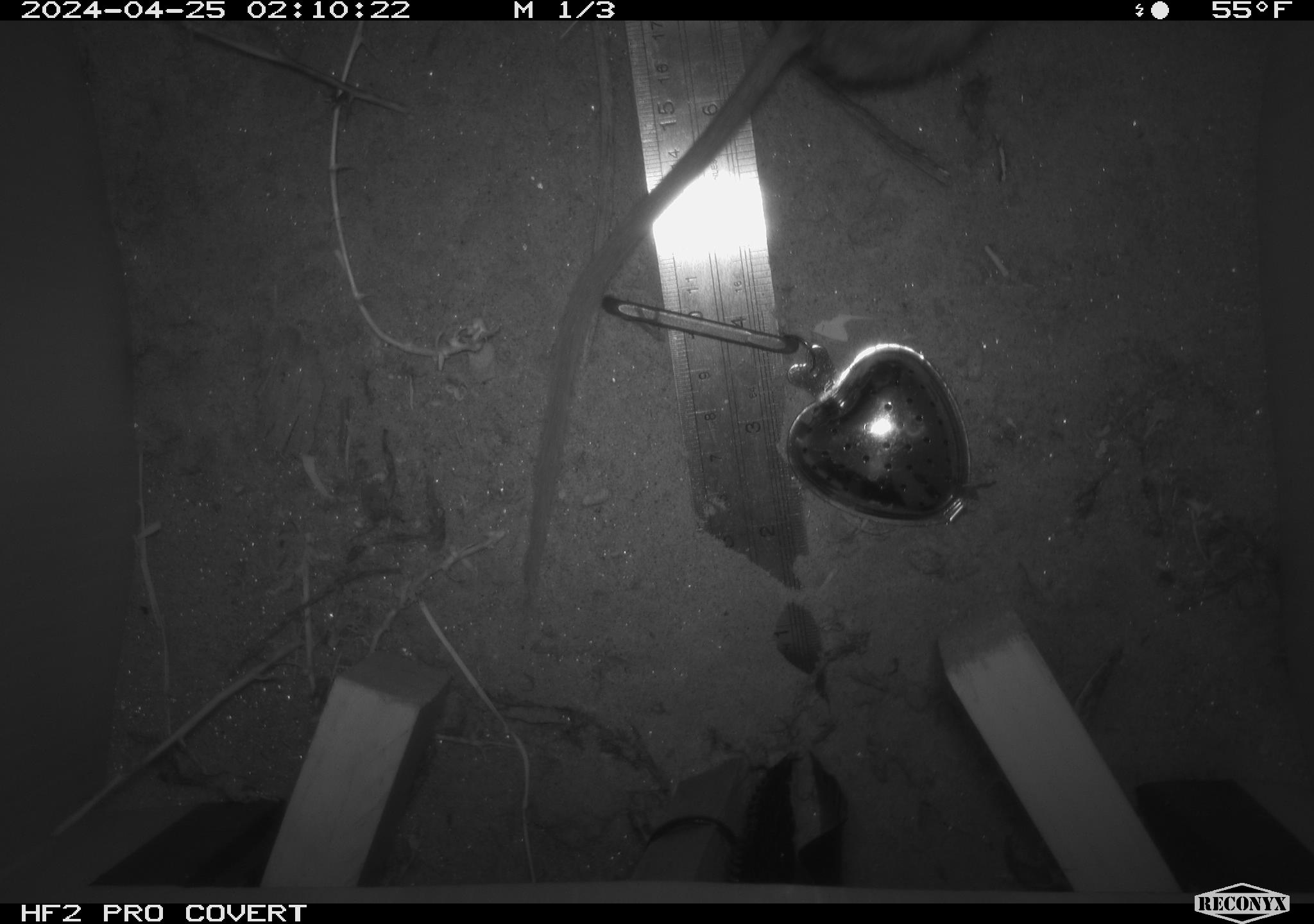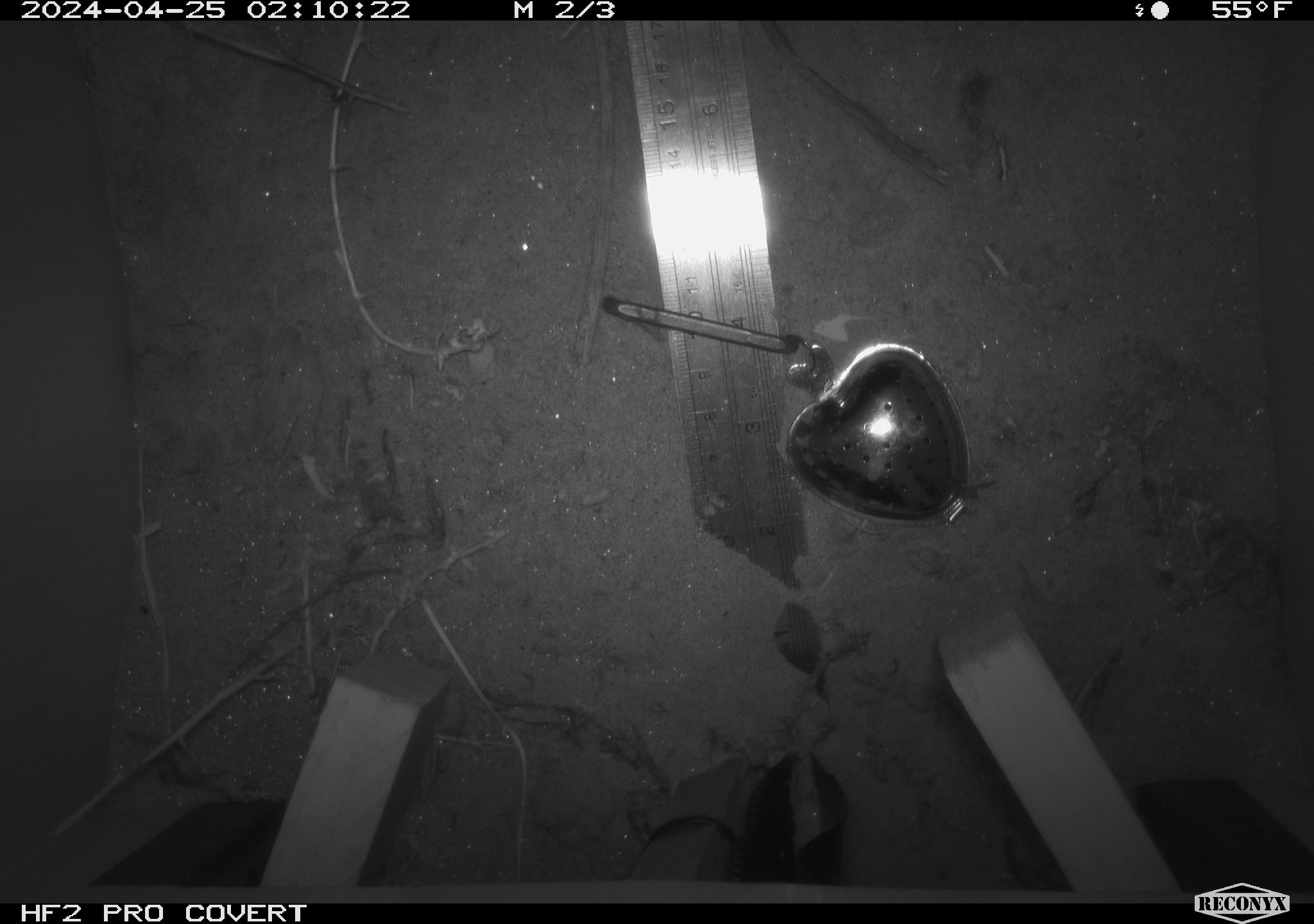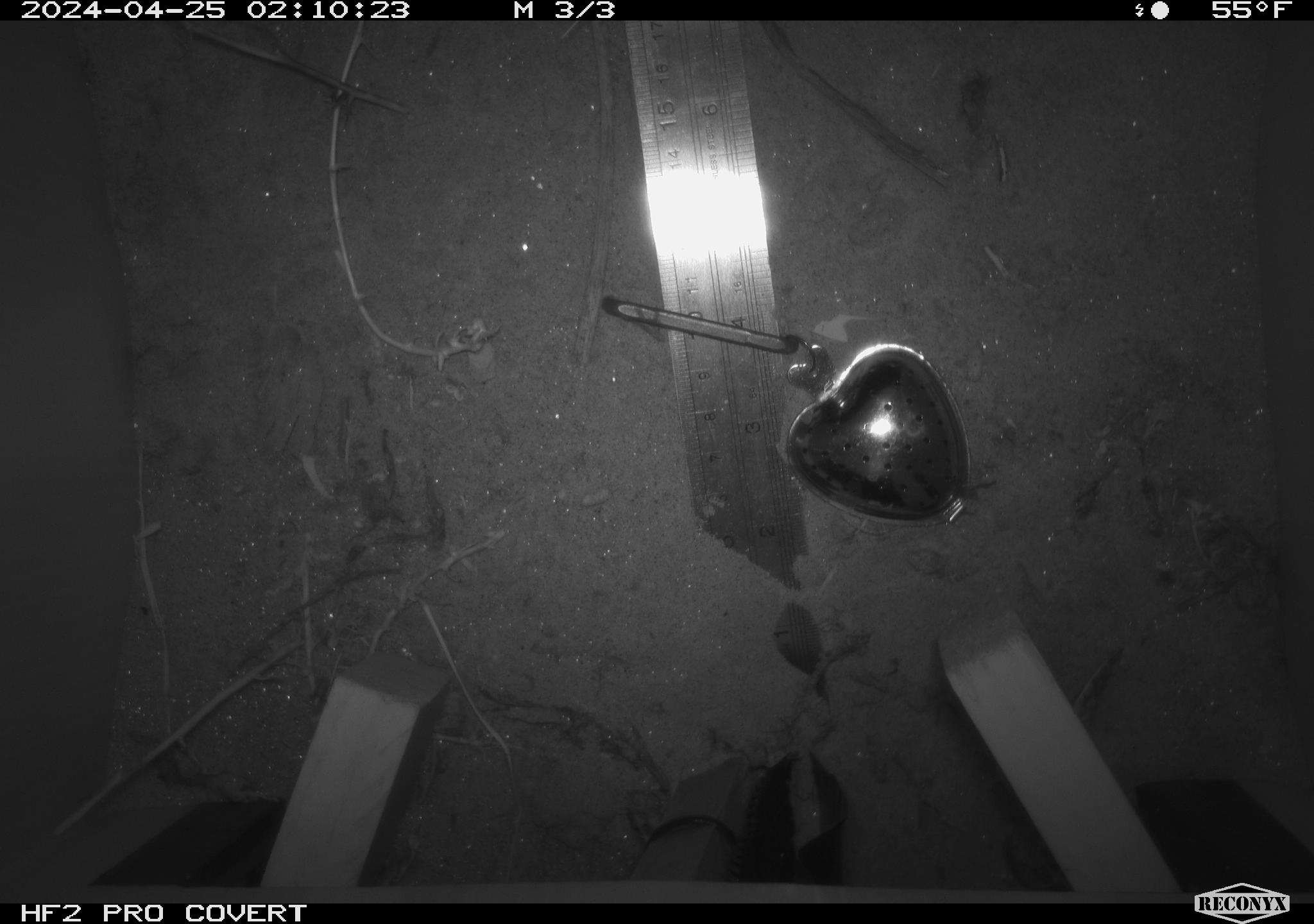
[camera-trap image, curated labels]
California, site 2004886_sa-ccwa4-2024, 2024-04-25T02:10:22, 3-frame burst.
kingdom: Animalia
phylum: Chordata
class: Mammalia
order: Rodentia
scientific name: Rodentia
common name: woodrat or rat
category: woodrat or rat species